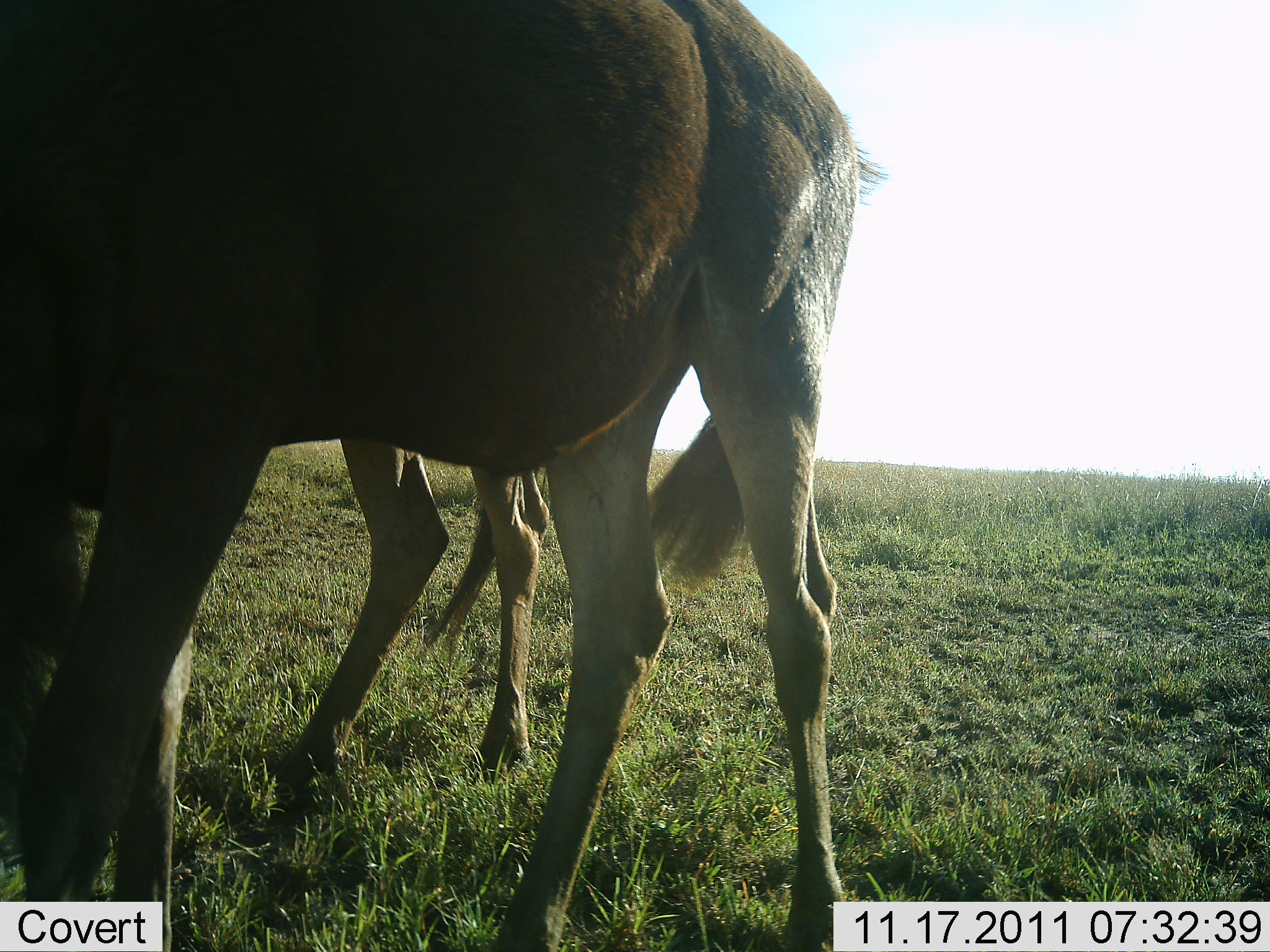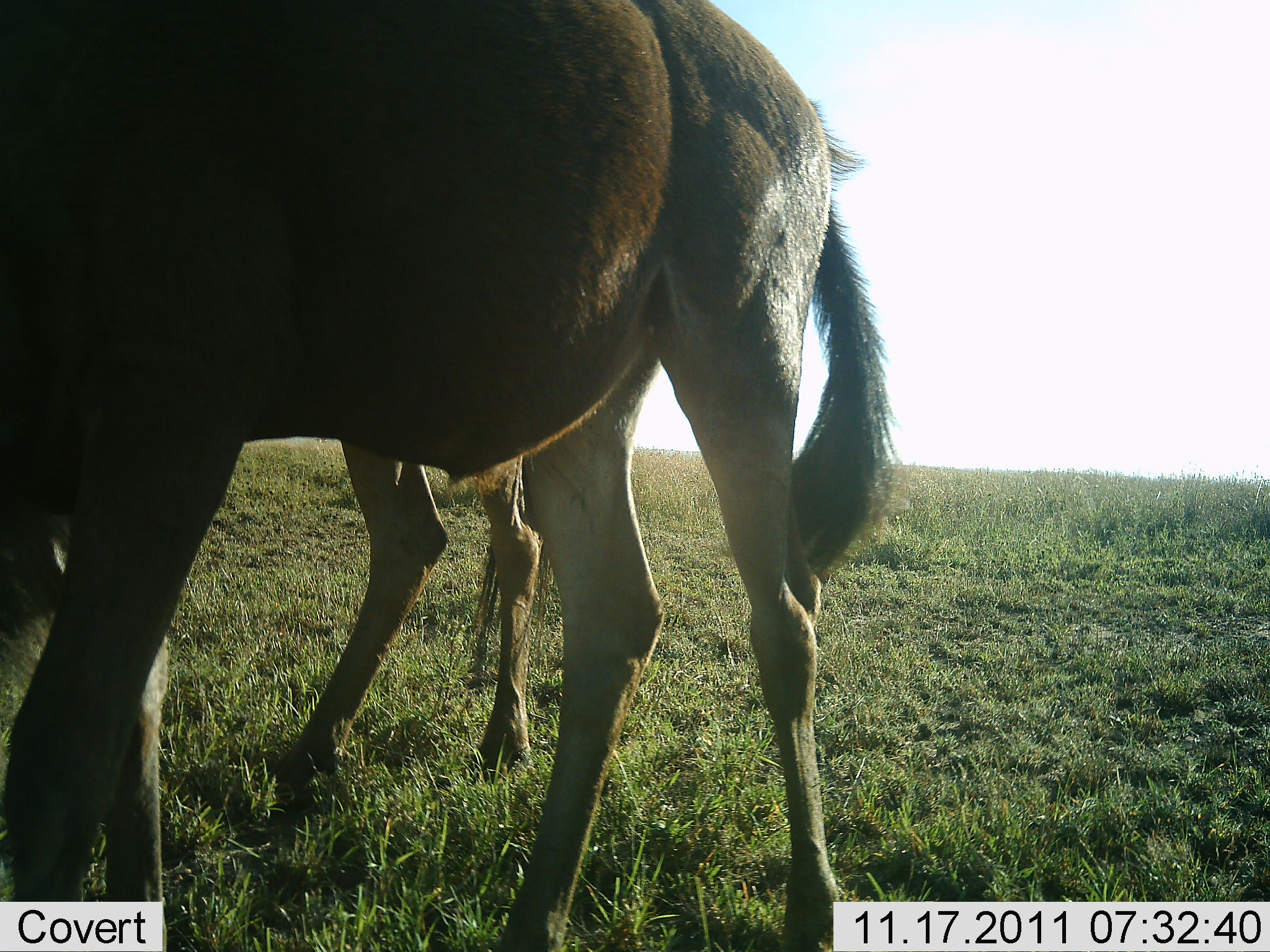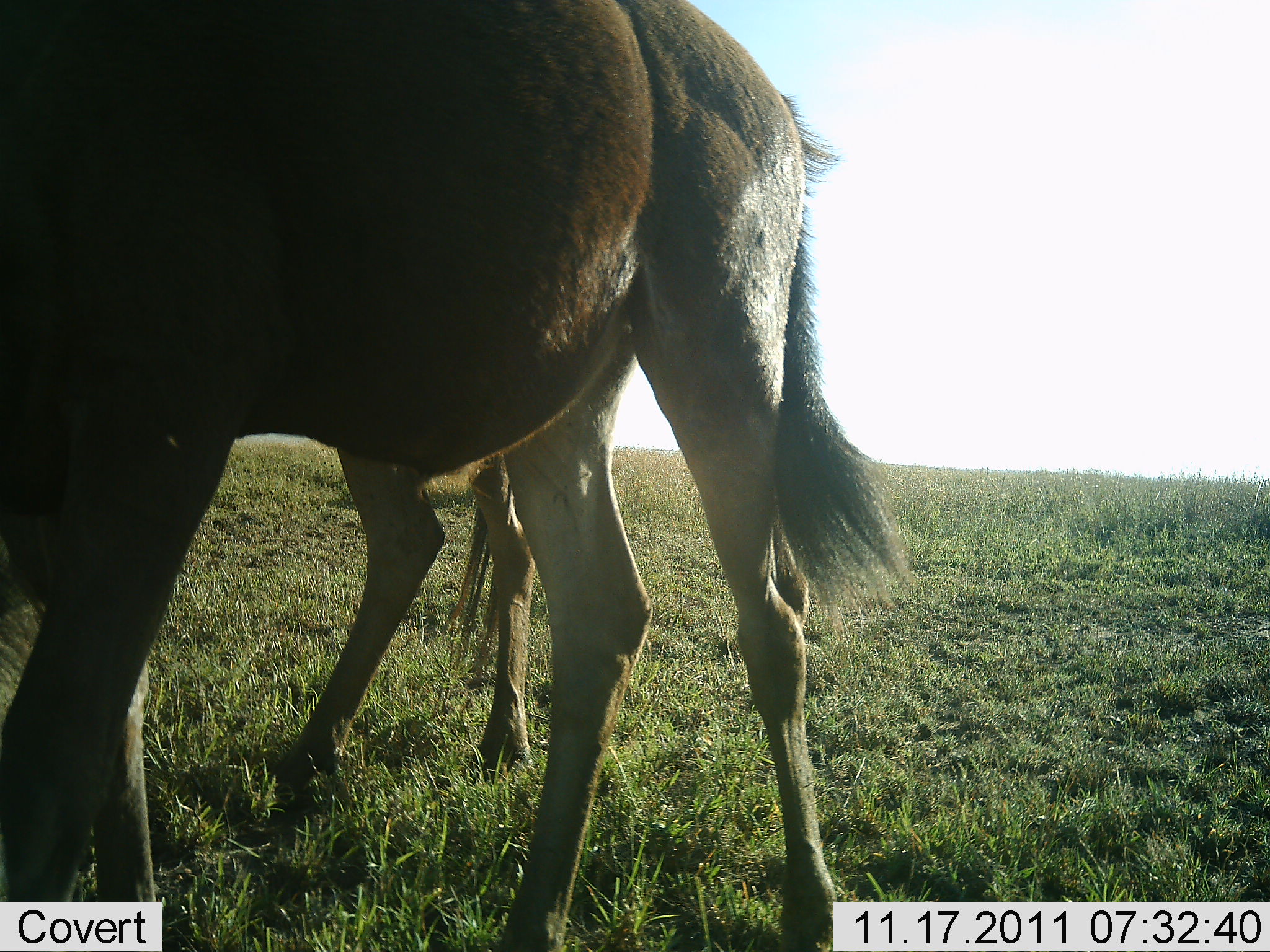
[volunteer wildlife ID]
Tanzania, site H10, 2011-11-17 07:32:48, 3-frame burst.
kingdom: Animalia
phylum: Chordata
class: Mammalia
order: Artiodactyla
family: Bovidae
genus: Alcelaphus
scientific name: Alcelaphus buselaphus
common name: hartebeest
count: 2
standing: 100%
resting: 0%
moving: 0%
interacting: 0%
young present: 0%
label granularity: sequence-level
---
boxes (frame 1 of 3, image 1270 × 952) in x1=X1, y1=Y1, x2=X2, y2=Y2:
animal: x1=0, y1=2, x2=886, y2=950; x1=272, y1=436, x2=550, y2=790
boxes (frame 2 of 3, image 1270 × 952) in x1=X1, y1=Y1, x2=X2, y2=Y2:
animal: x1=3, y1=1, x2=897, y2=952; x1=275, y1=439, x2=555, y2=796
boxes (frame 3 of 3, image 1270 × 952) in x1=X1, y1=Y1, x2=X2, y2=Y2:
animal: x1=3, y1=1, x2=900, y2=952; x1=265, y1=444, x2=537, y2=814